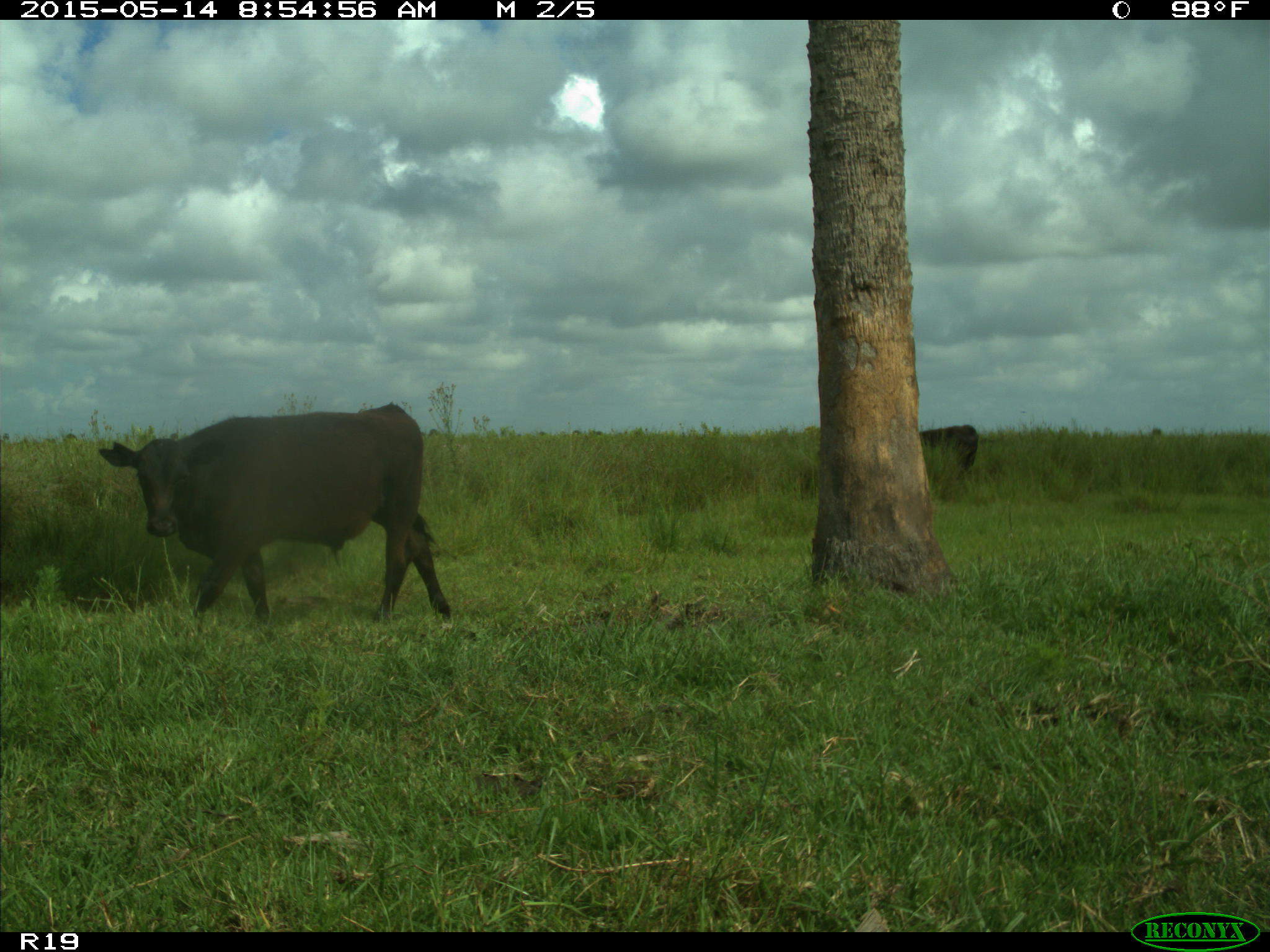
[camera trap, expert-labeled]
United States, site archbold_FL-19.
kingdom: Animalia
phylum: Chordata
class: Mammalia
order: Artiodactyla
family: Bovidae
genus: Bos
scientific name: Bos taurus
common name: domestic cow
Bos taurus (domestic cow).